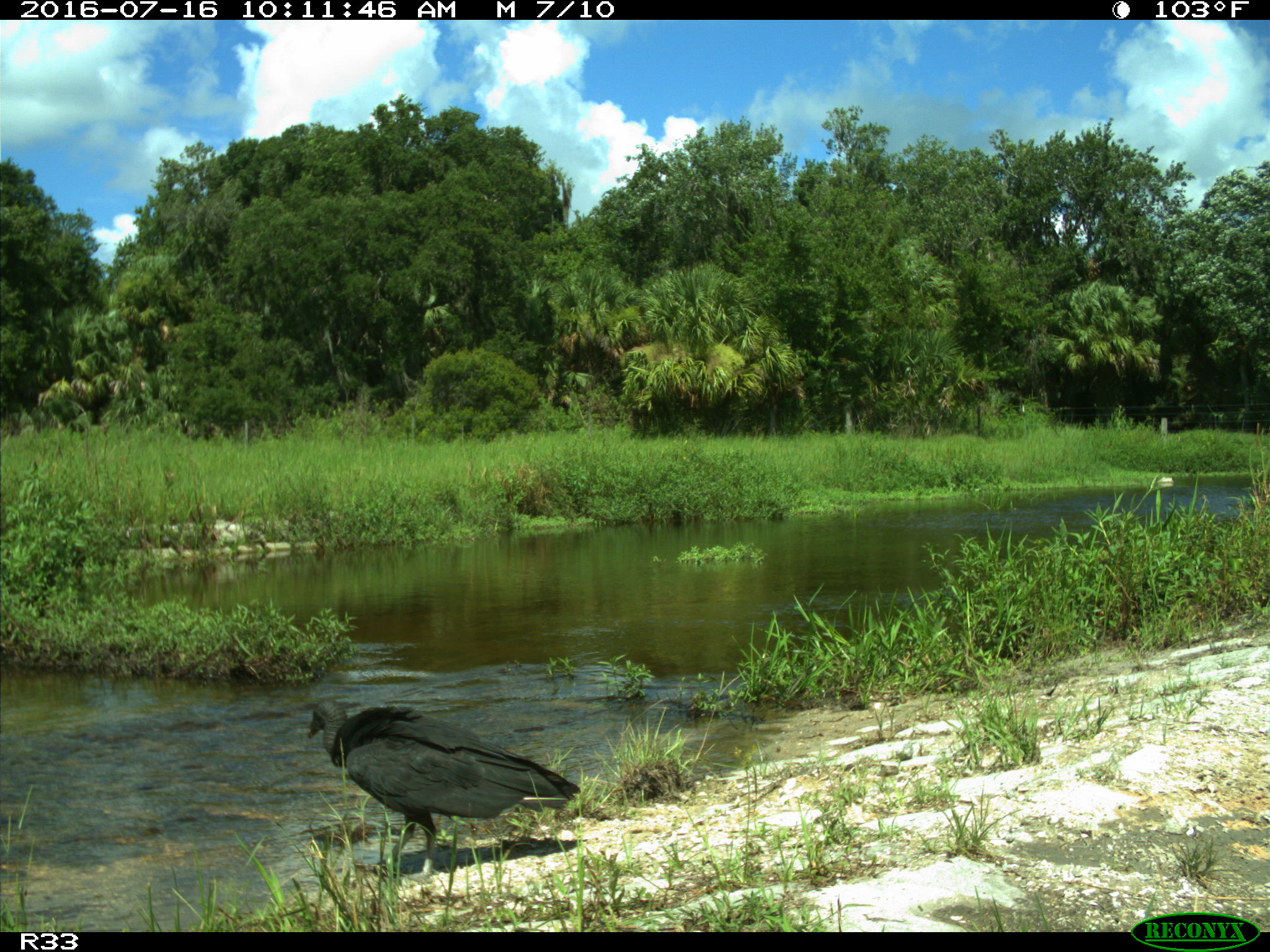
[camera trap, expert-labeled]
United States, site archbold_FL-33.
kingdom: Animalia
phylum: Chordata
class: Aves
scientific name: Aves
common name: birds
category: unidentified bird